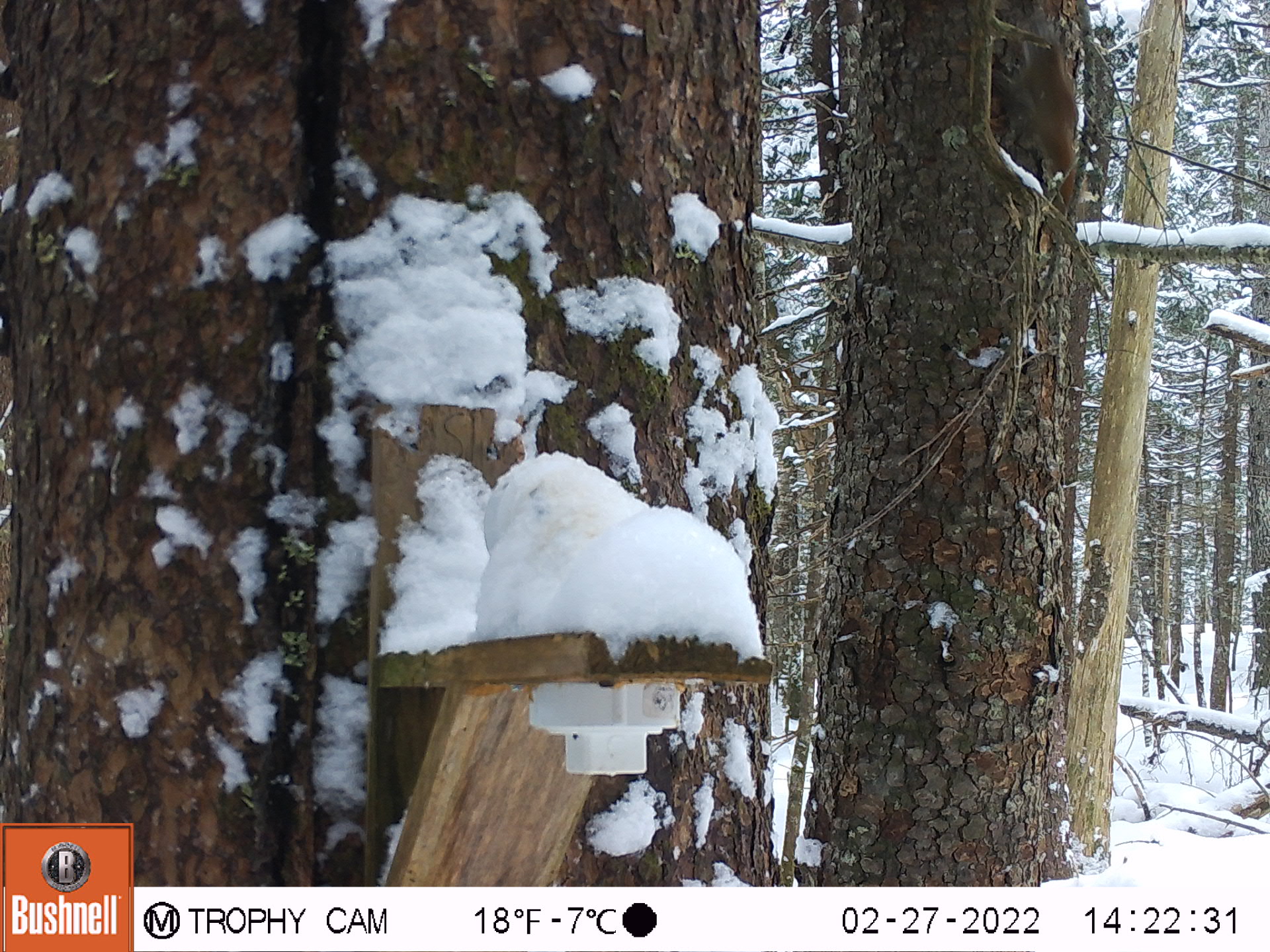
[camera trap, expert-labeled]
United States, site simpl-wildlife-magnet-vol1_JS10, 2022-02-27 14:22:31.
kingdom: Animalia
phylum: Chordata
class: Mammalia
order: Rodentia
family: Sciuridae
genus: Tamiasciurus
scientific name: Tamiasciurus hudsonicus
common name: red squirrel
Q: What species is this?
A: Red squirrel (Tamiasciurus hudsonicus).